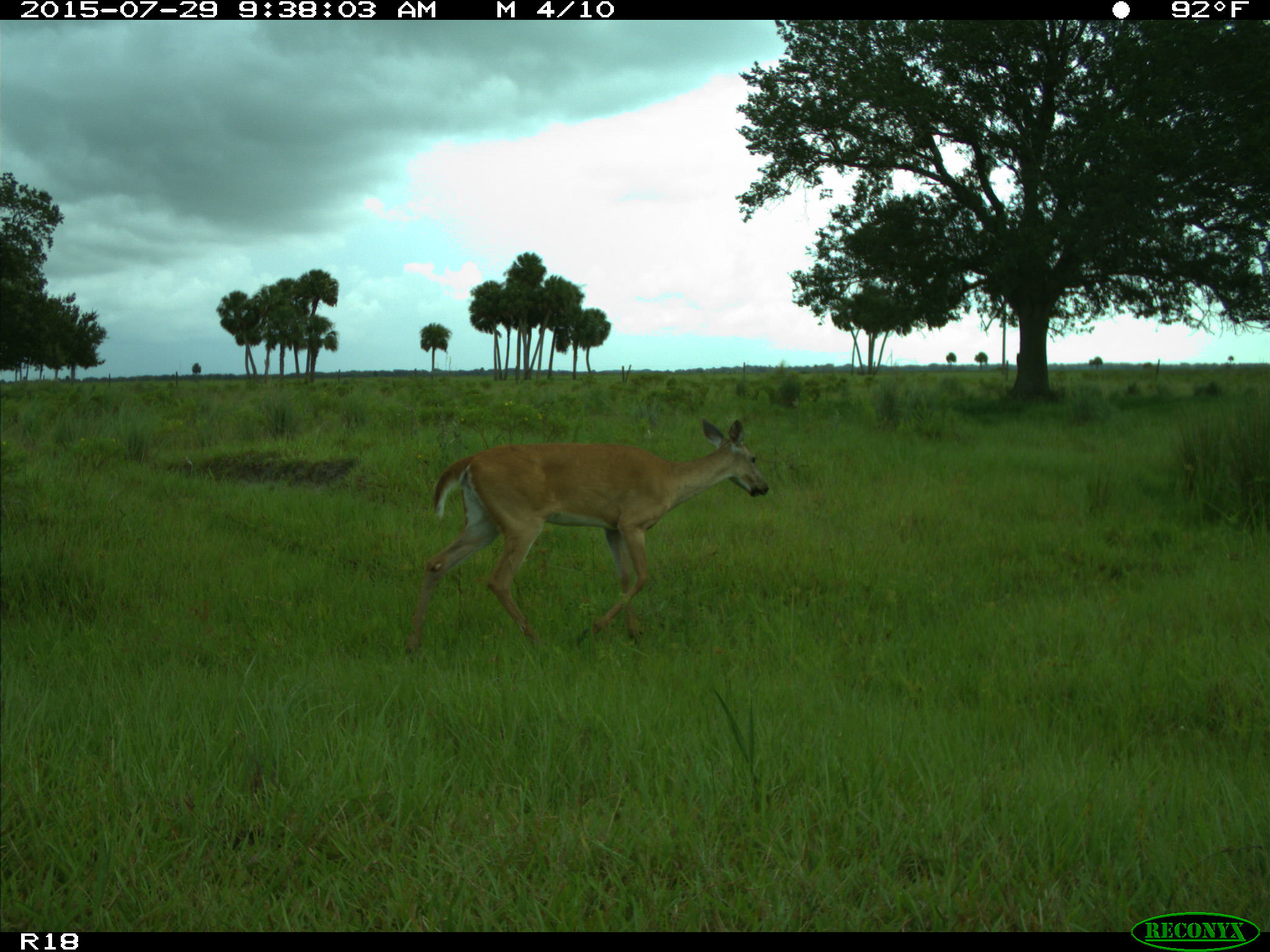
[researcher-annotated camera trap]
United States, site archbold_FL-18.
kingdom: Animalia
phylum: Chordata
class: Mammalia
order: Artiodactyla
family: Cervidae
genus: Odocoileus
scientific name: Odocoileus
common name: deer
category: unidentified deer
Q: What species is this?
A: Unidentified deer (deer) (Odocoileus).